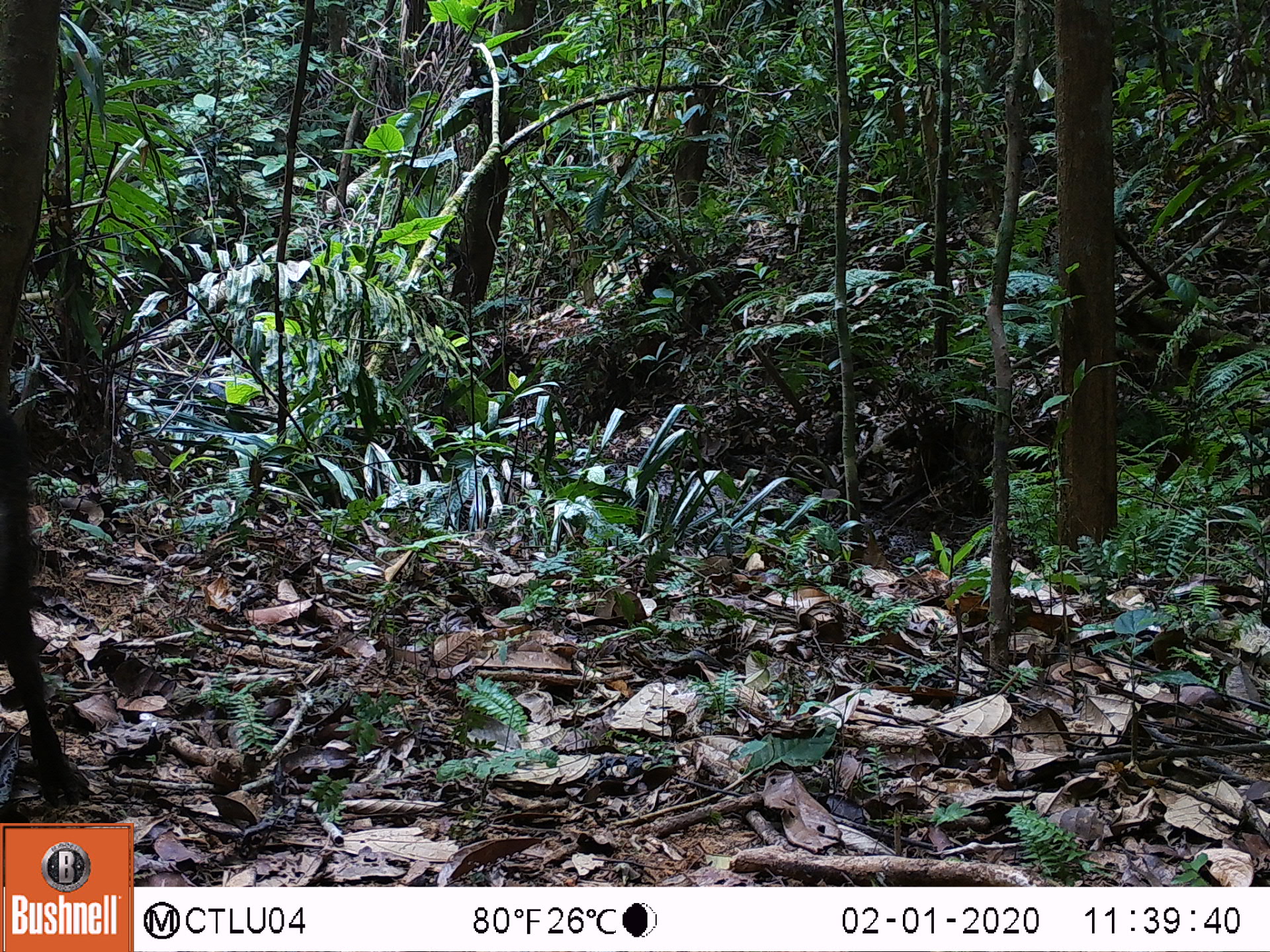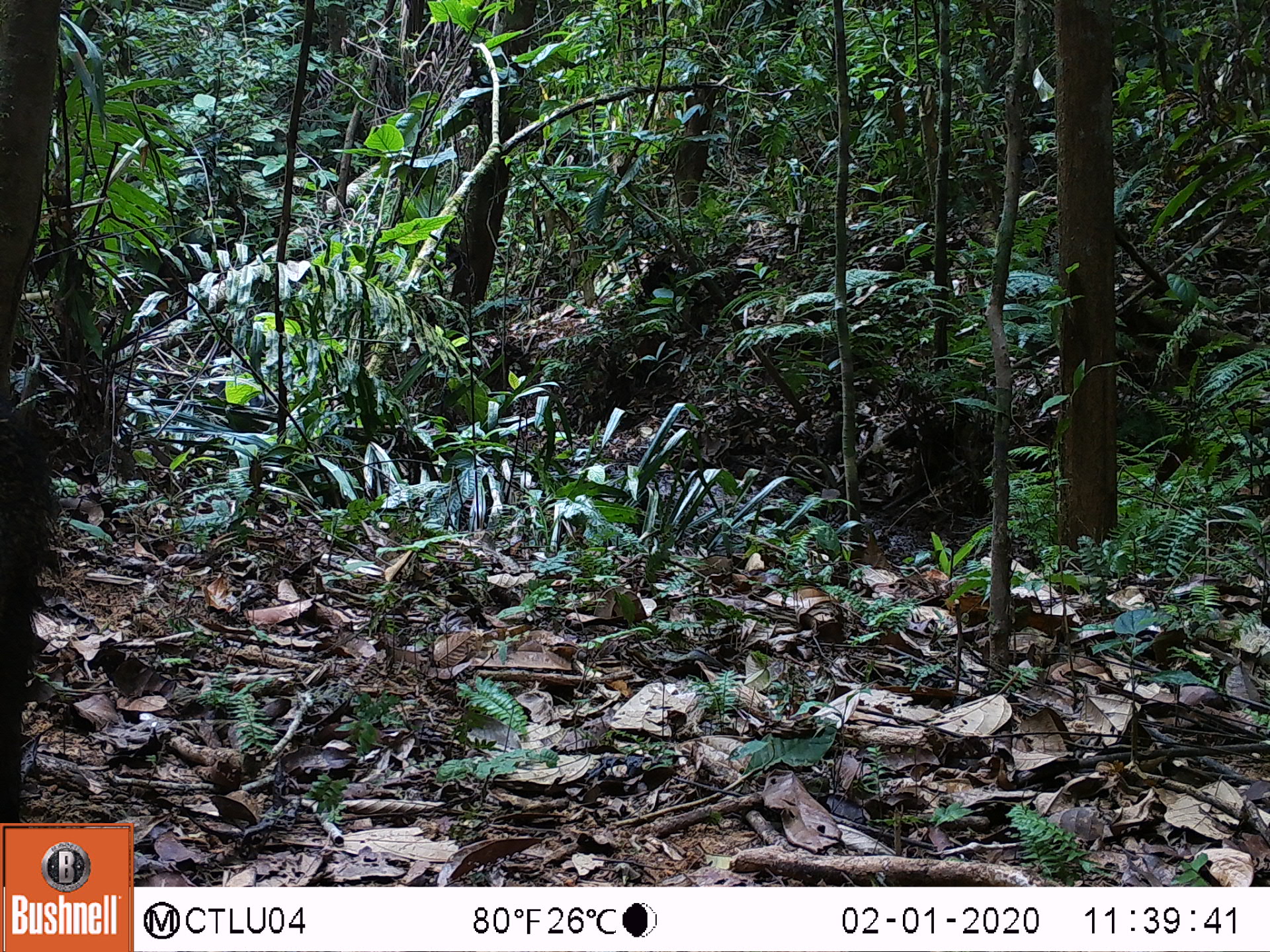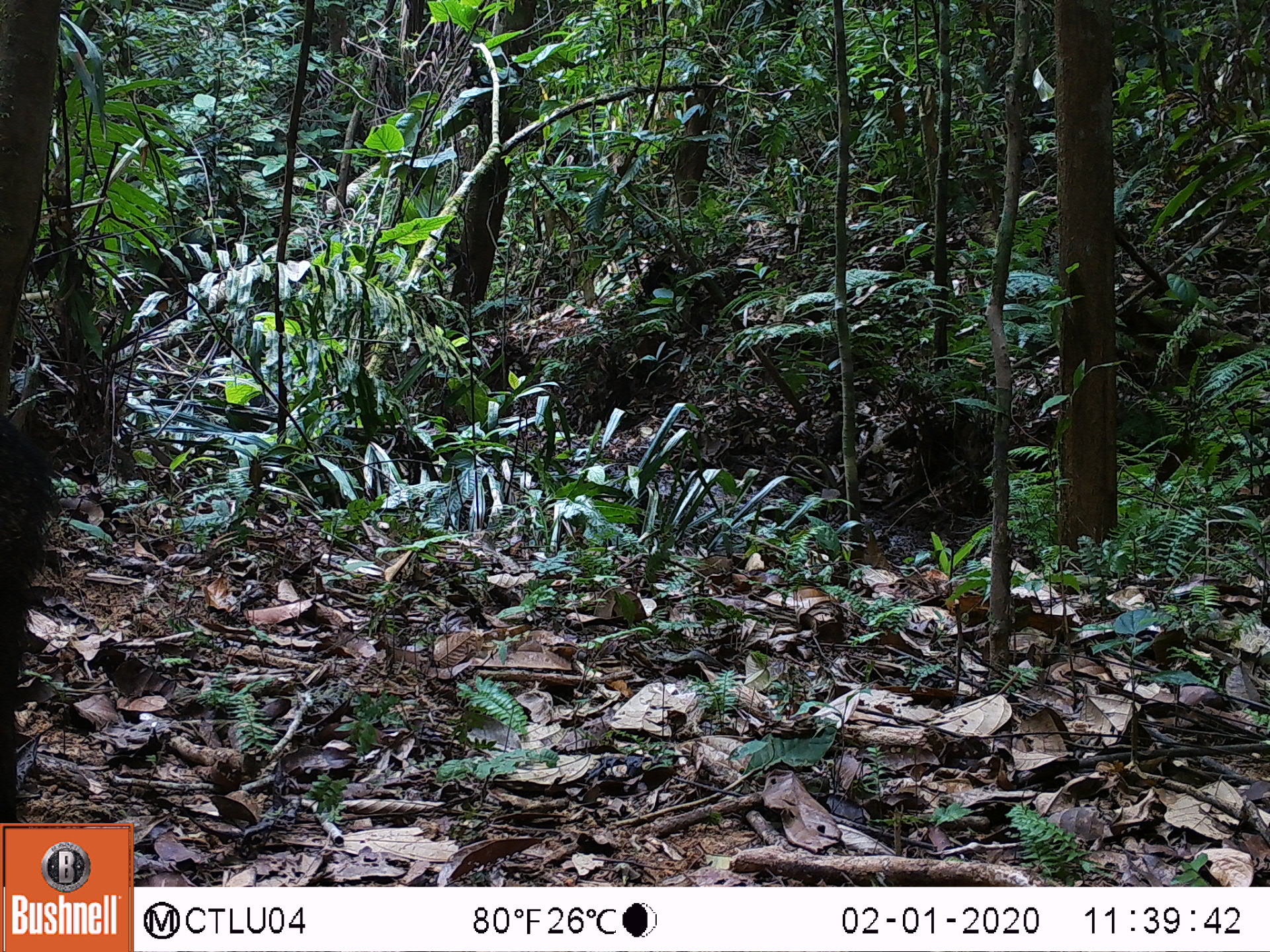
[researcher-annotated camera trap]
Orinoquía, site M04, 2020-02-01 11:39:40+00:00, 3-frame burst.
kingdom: Animalia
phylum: Chordata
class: Mammalia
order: Artiodactyla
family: Tayassuidae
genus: Pecari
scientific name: Pecari tajacu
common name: collared peccary